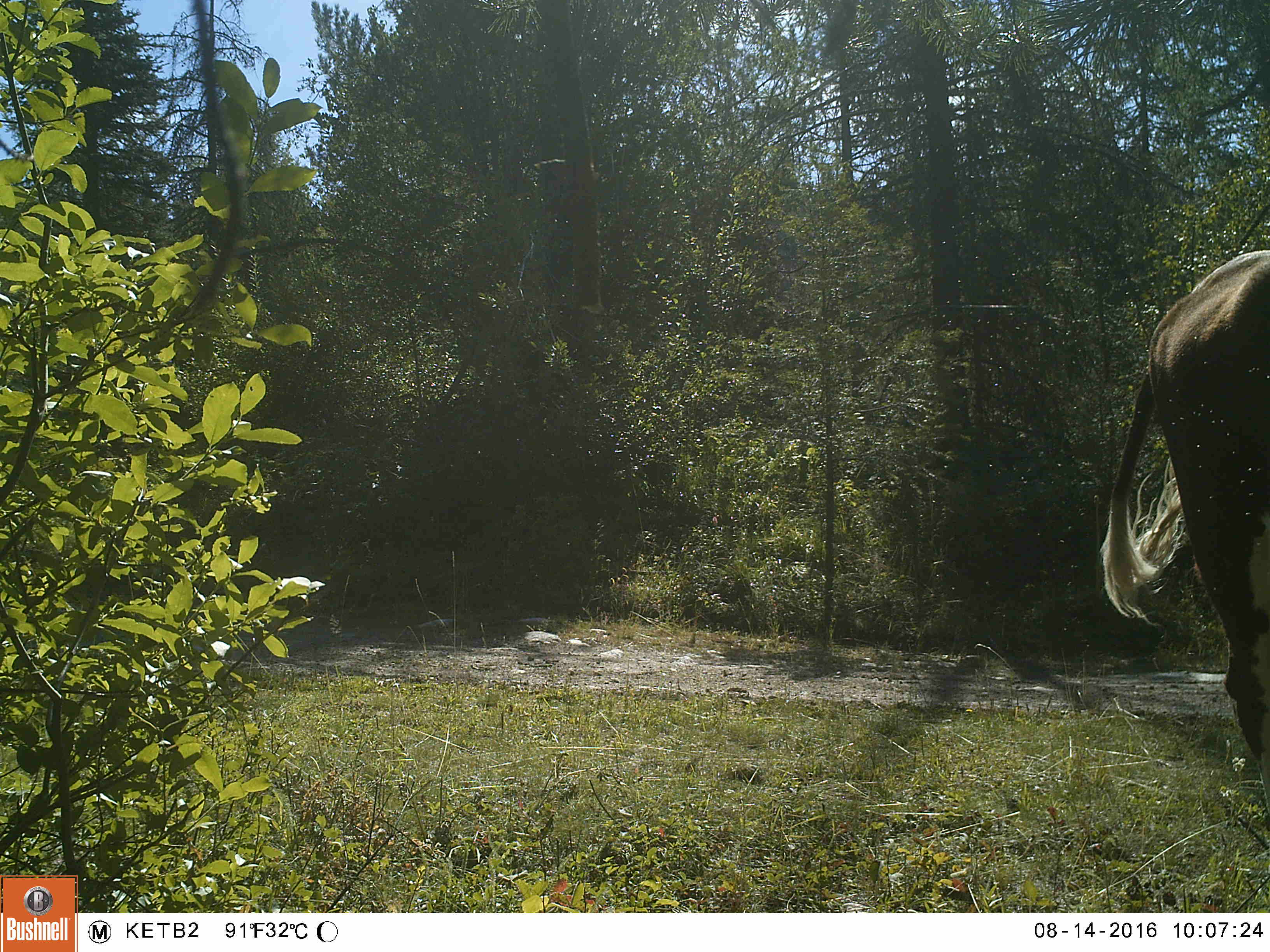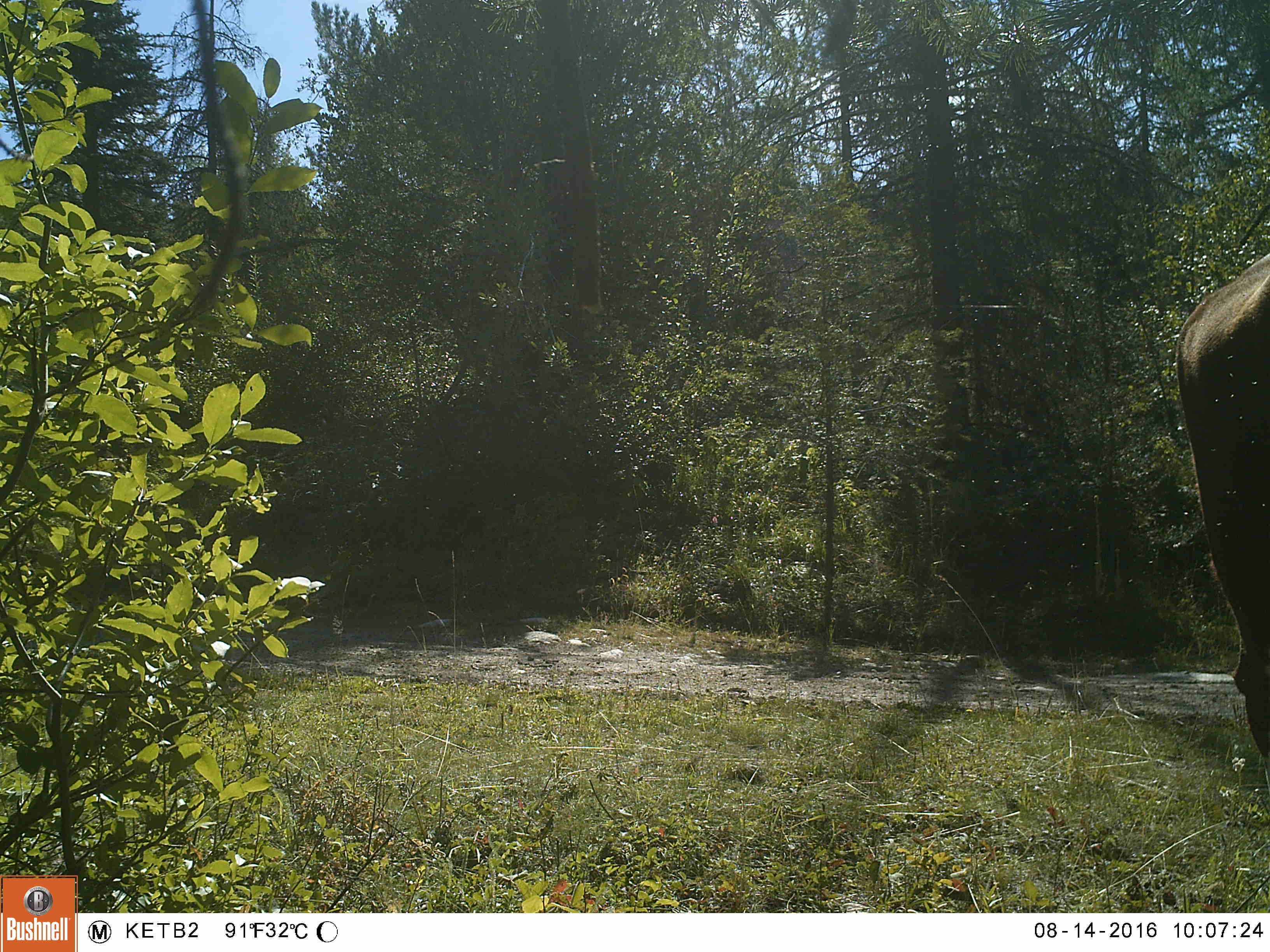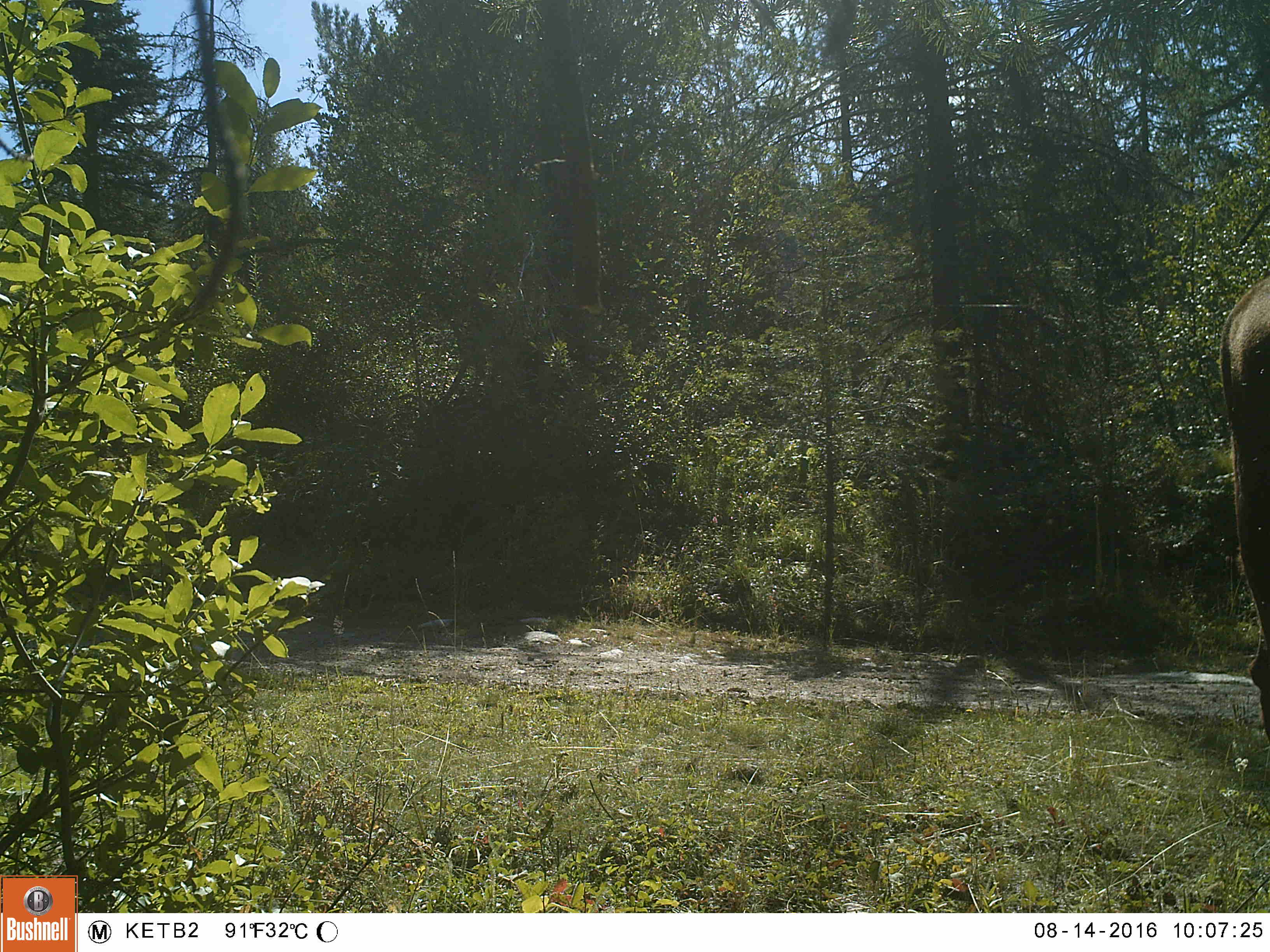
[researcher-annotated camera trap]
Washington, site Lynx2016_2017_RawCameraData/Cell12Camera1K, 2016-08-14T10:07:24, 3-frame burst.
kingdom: Animalia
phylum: Chordata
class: Mammalia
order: Artiodactyla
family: Bovidae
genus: Bos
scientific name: Bos taurus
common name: domestic cattle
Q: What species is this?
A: Domestic cattle (Bos taurus).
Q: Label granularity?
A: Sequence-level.